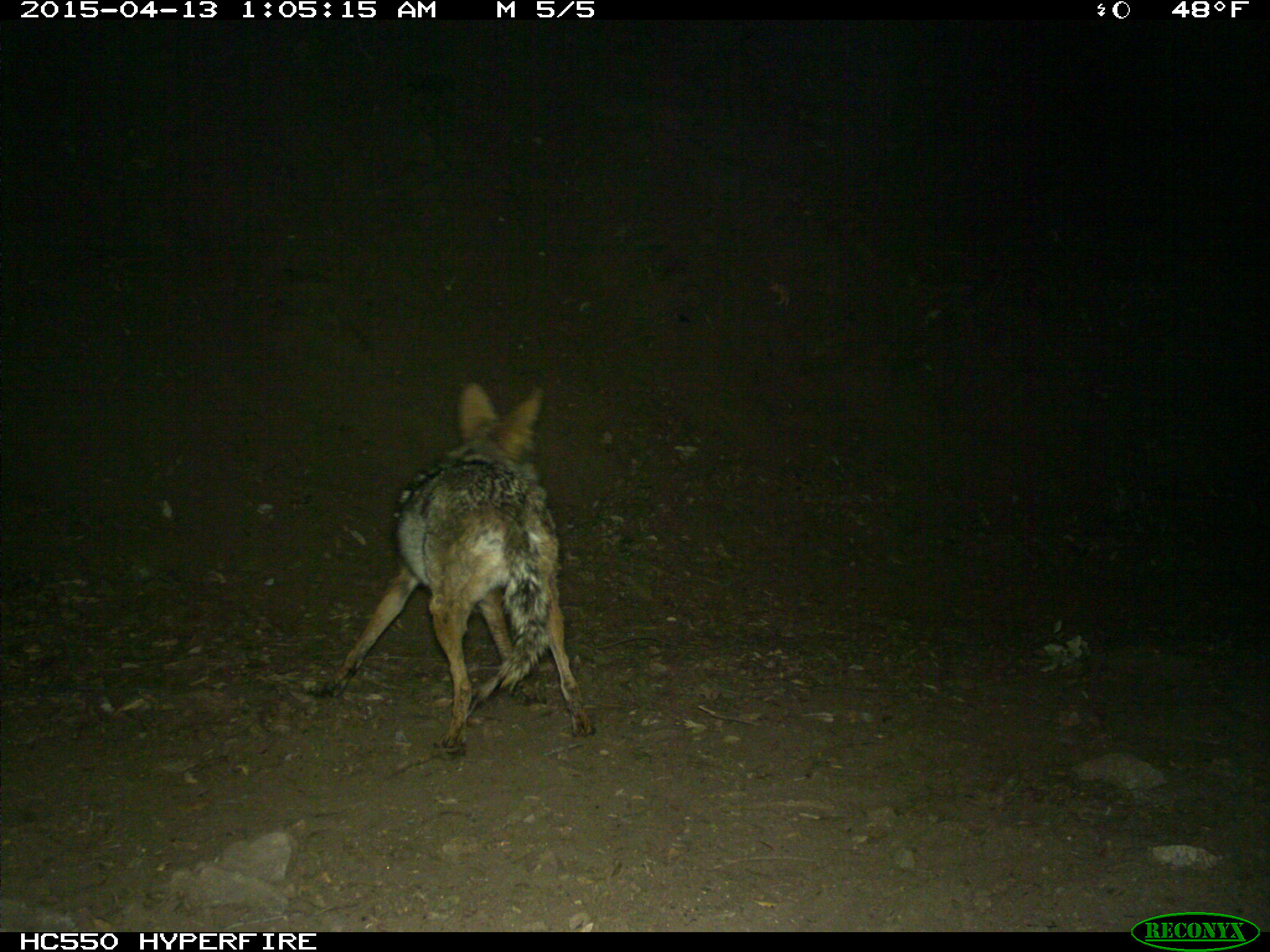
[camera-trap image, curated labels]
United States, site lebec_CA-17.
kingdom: Animalia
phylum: Chordata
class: Mammalia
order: Carnivora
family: Canidae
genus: Canis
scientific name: Canis latrans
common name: coyote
Canis latrans (coyote).